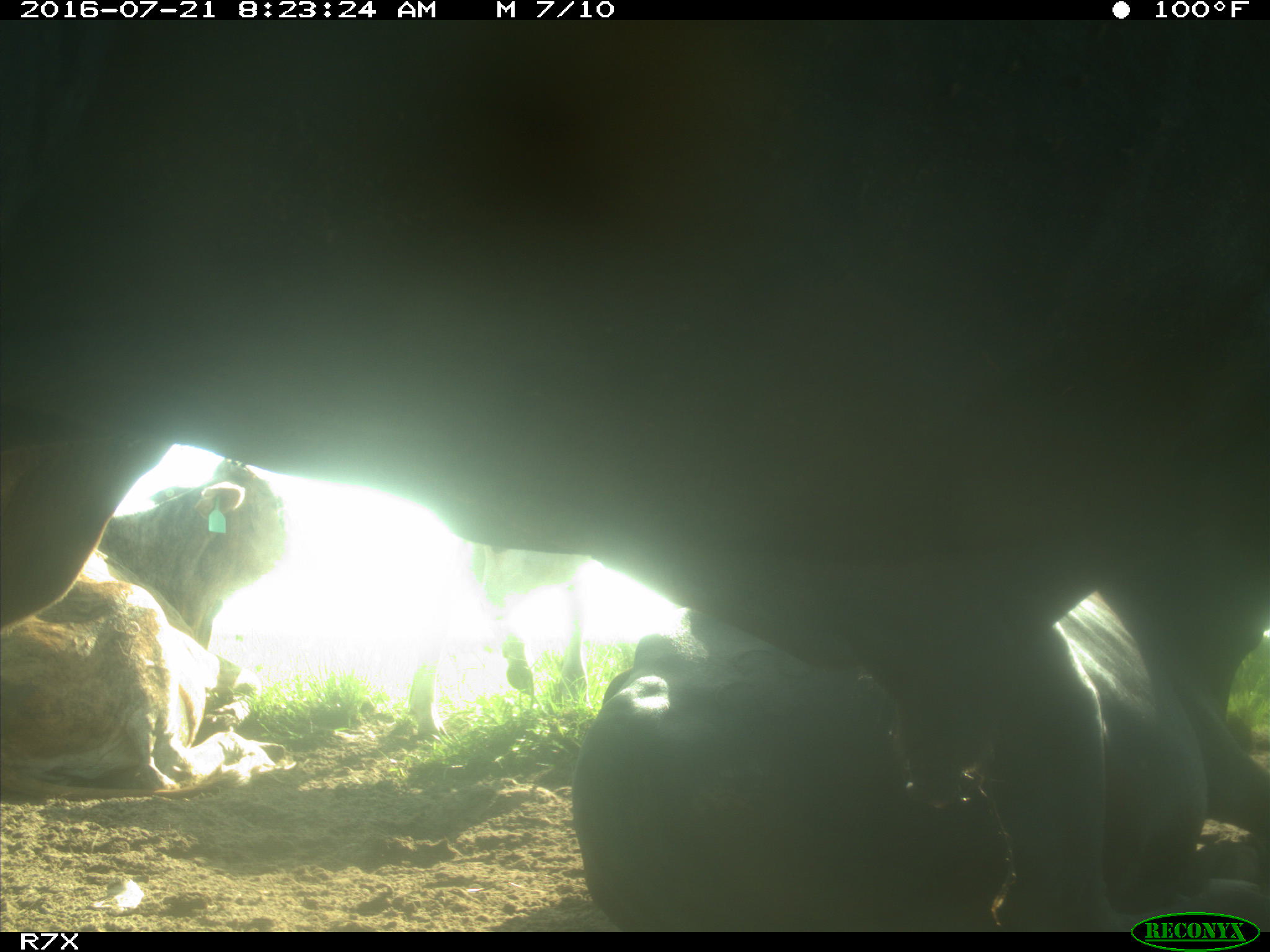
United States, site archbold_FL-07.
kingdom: Animalia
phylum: Chordata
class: Mammalia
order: Artiodactyla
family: Bovidae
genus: Bos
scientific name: Bos taurus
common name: domestic cow